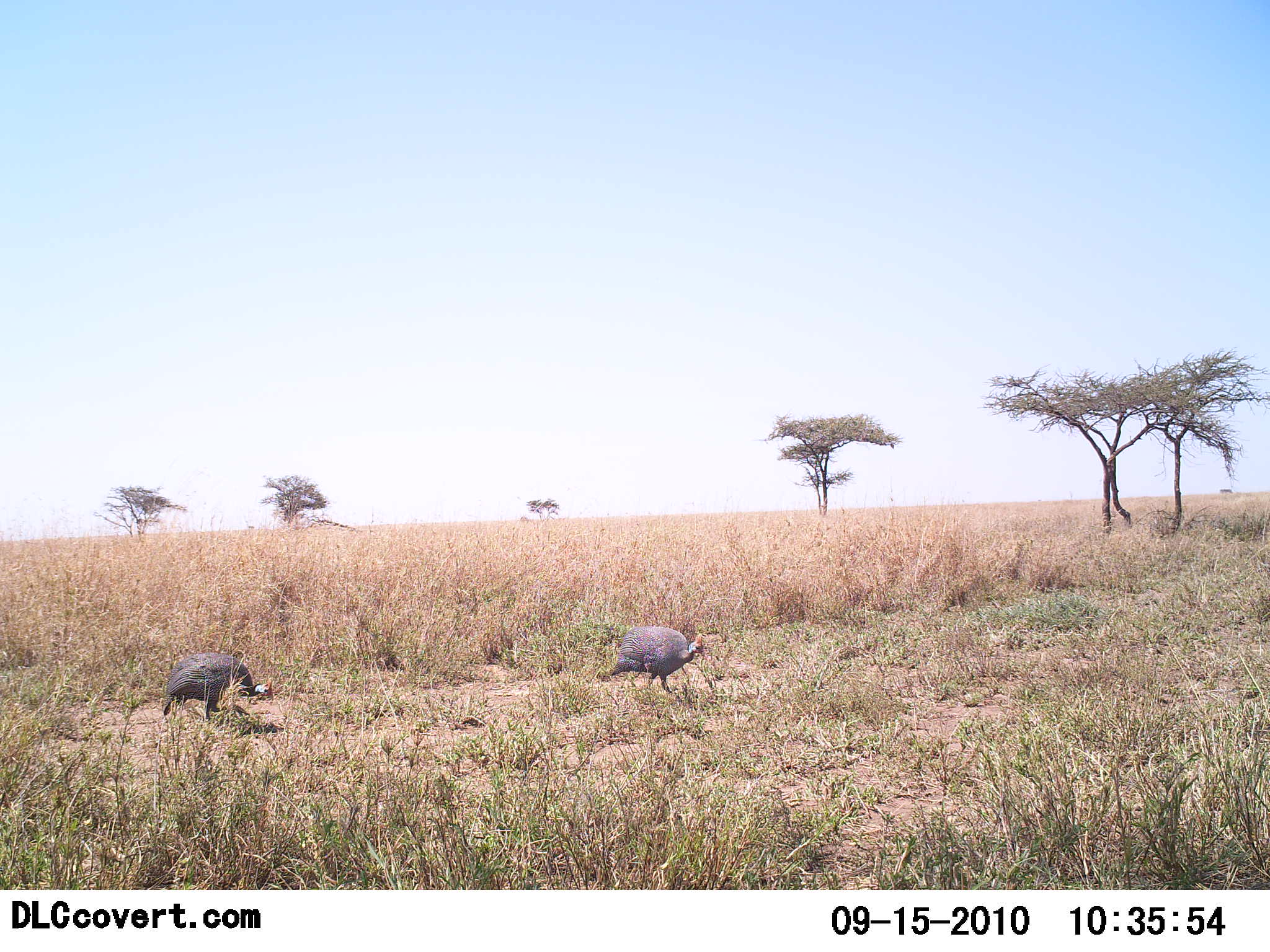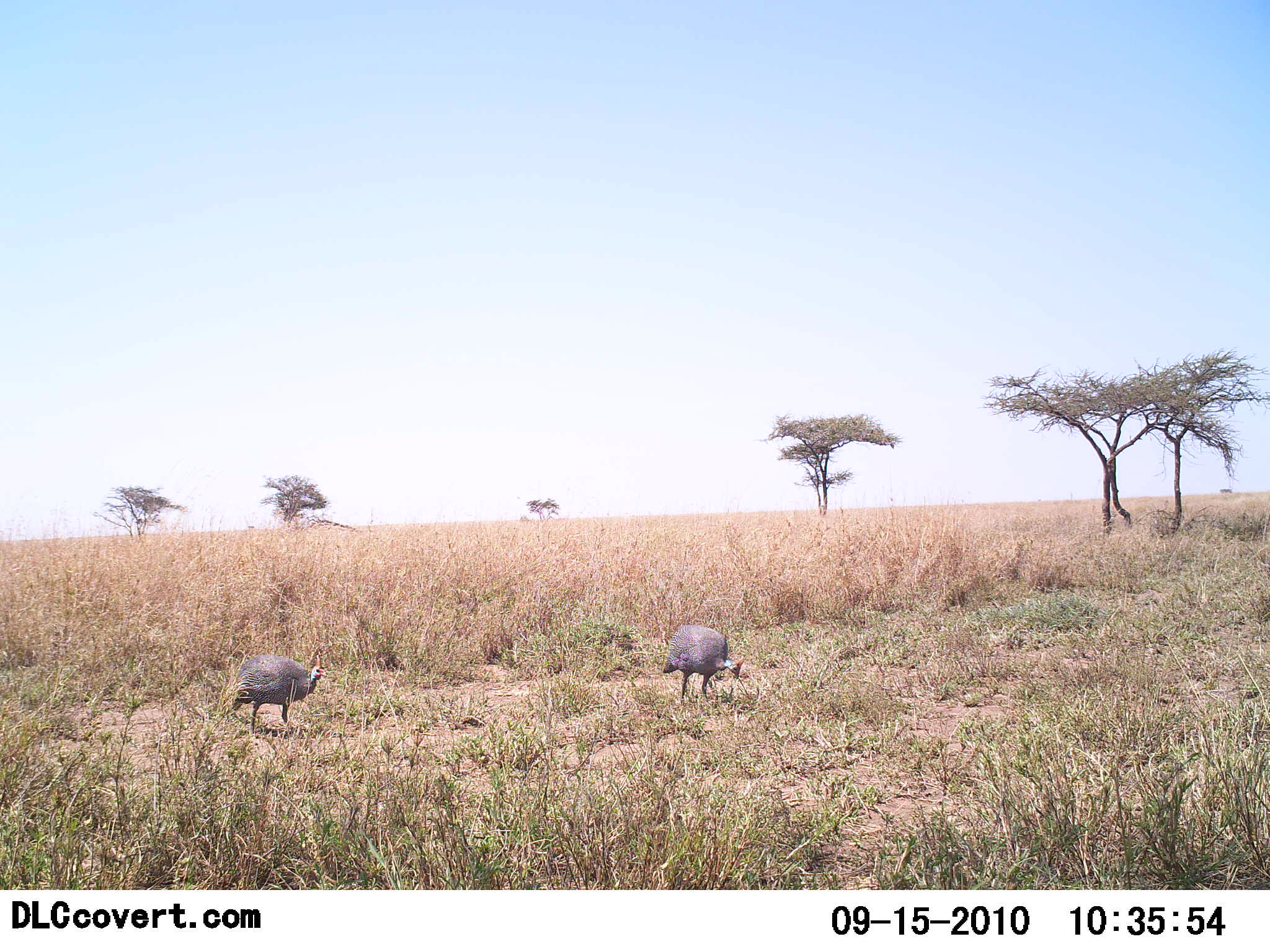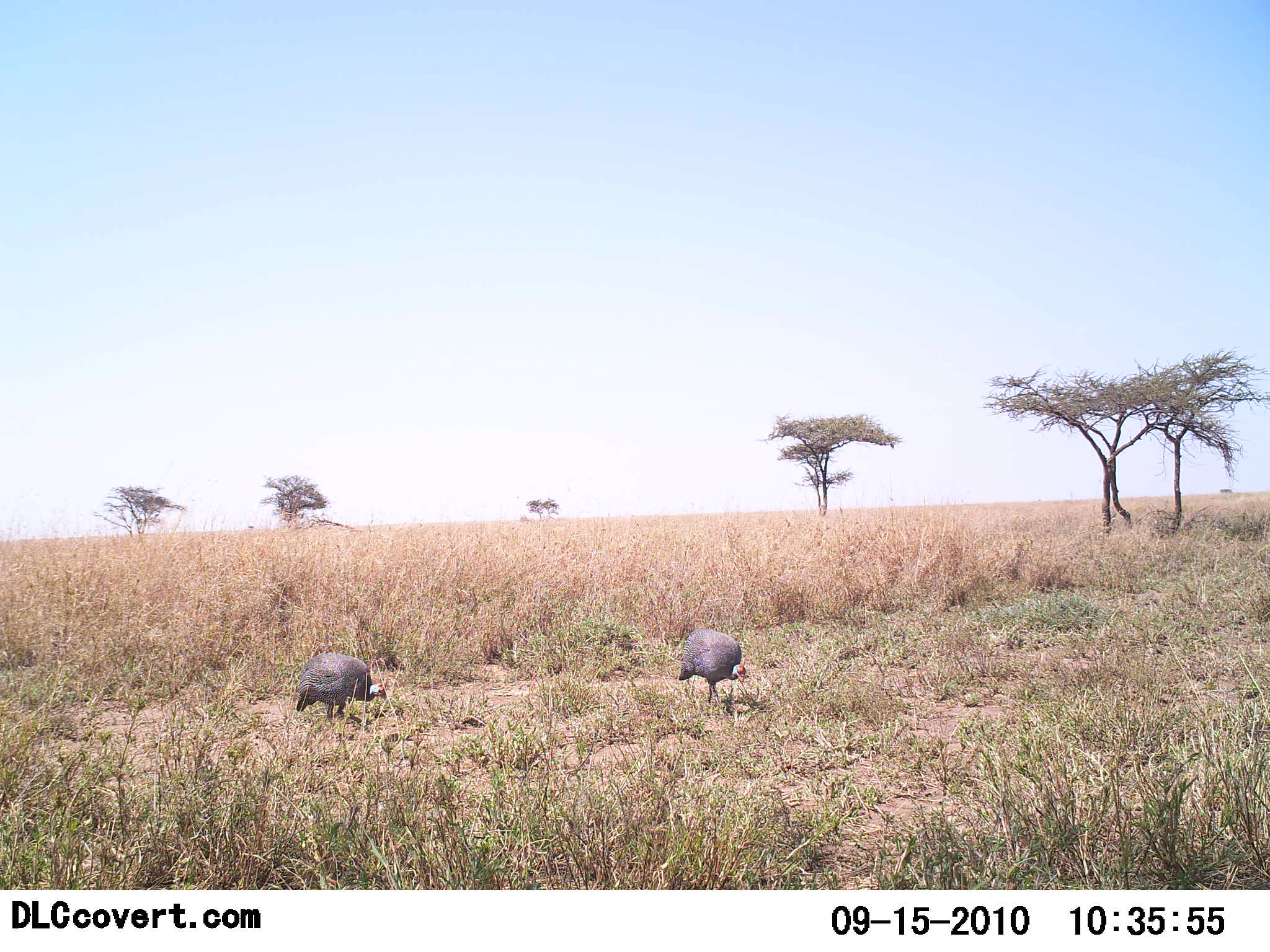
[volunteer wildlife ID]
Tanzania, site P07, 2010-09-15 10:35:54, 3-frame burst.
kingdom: Animalia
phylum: Chordata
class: Aves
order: Galliformes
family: Numididae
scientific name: Numididae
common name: guinea fowl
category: guineafowl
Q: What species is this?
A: Guineafowl (guinea fowl) (Numididae).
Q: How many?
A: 2.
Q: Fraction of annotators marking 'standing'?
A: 29%.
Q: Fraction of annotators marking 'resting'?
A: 0%.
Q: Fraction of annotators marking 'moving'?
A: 64%.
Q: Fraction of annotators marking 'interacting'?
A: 0%.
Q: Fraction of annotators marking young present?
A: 0%.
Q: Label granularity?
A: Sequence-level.